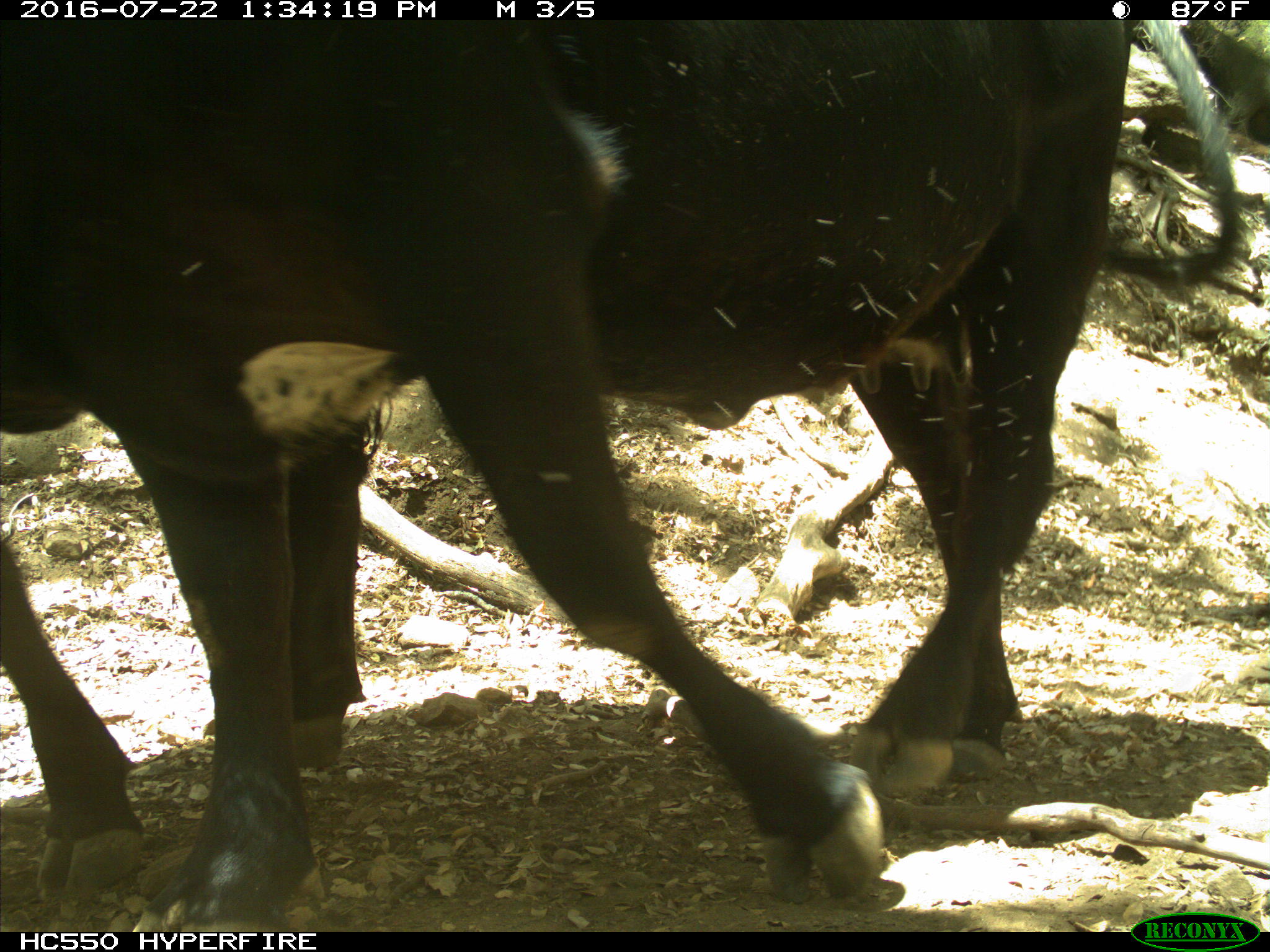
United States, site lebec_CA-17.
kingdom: Animalia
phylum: Chordata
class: Mammalia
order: Artiodactyla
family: Bovidae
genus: Bos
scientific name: Bos taurus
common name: domestic cow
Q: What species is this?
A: Bos taurus (domestic cow).